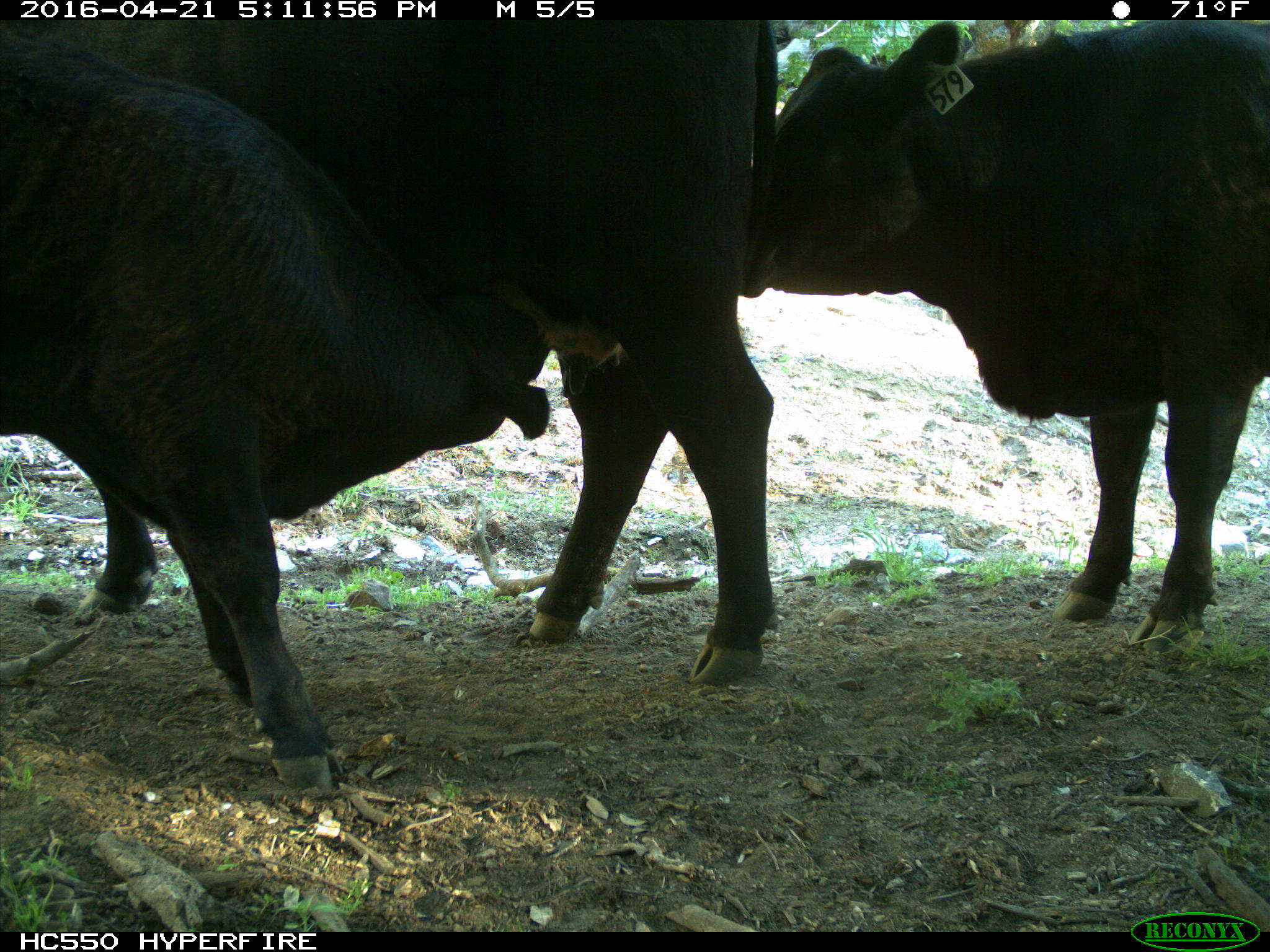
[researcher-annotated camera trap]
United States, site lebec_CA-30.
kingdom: Animalia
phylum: Chordata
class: Mammalia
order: Artiodactyla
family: Bovidae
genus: Bos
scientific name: Bos taurus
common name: domestic cow